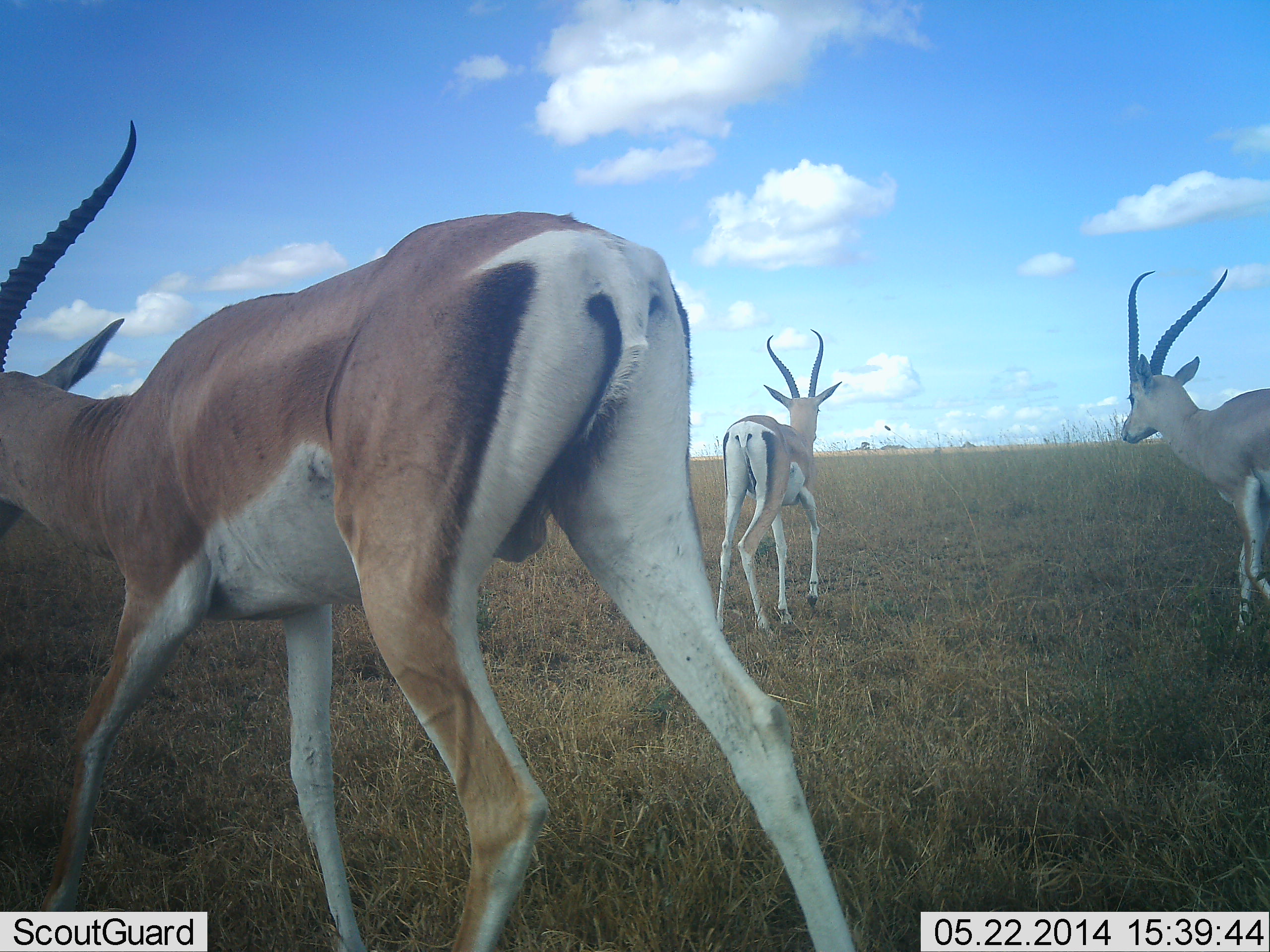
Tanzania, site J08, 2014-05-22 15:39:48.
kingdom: Animalia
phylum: Chordata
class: Mammalia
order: Artiodactyla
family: Bovidae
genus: Nanger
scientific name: Nanger granti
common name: grant's gazelle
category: gazellegrants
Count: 3.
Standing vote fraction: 60%.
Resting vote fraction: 0%.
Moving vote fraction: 40%.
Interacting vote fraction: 0%.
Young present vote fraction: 0%.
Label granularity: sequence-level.